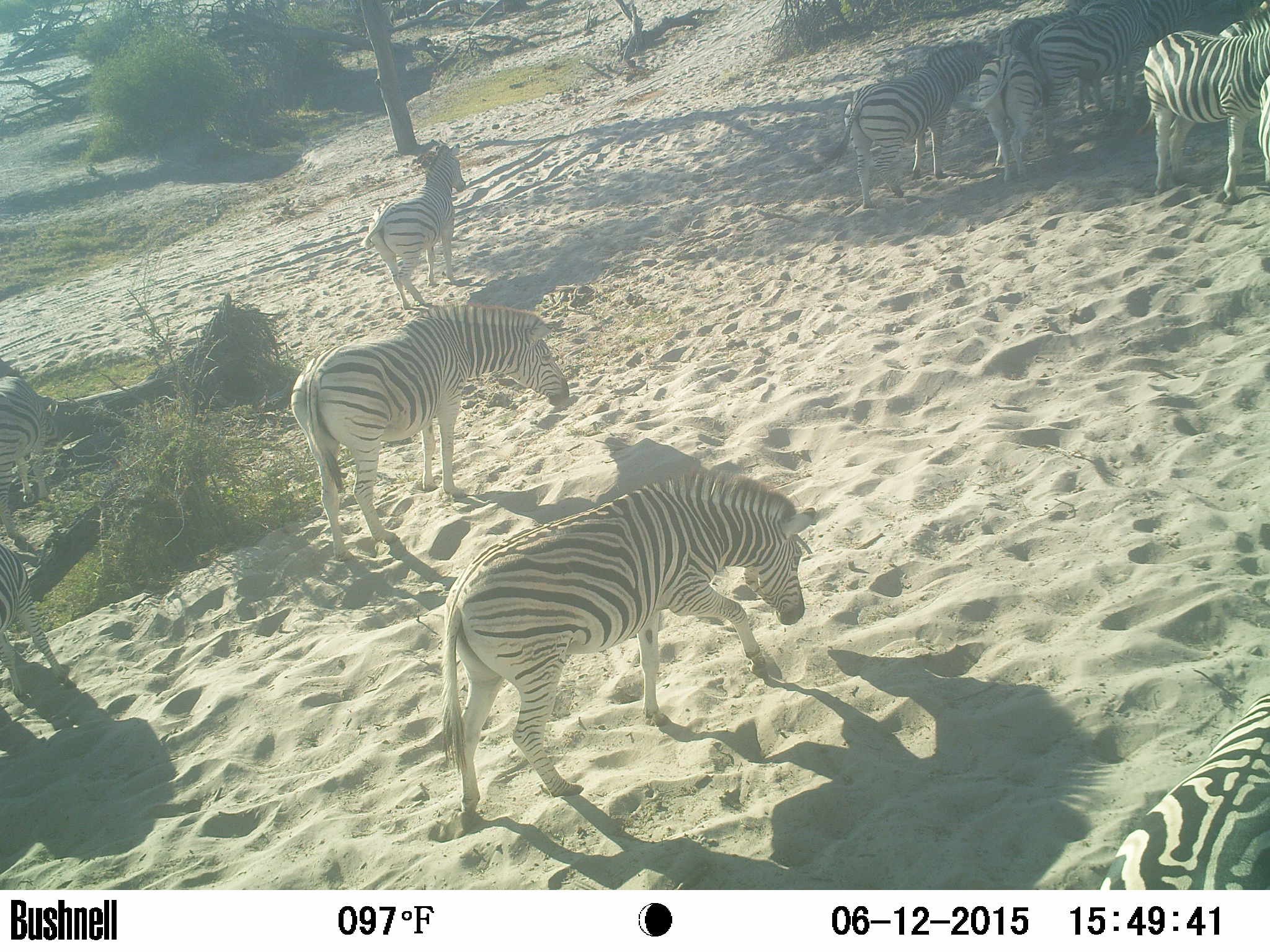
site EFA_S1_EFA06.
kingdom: Animalia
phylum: Chordata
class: Mammalia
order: Perissodactyla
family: Equidae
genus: Equus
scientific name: Equus quagga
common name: plains zebra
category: zebraplains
Zebraplains (plains zebra) (Equus quagga), count 11-50. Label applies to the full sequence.